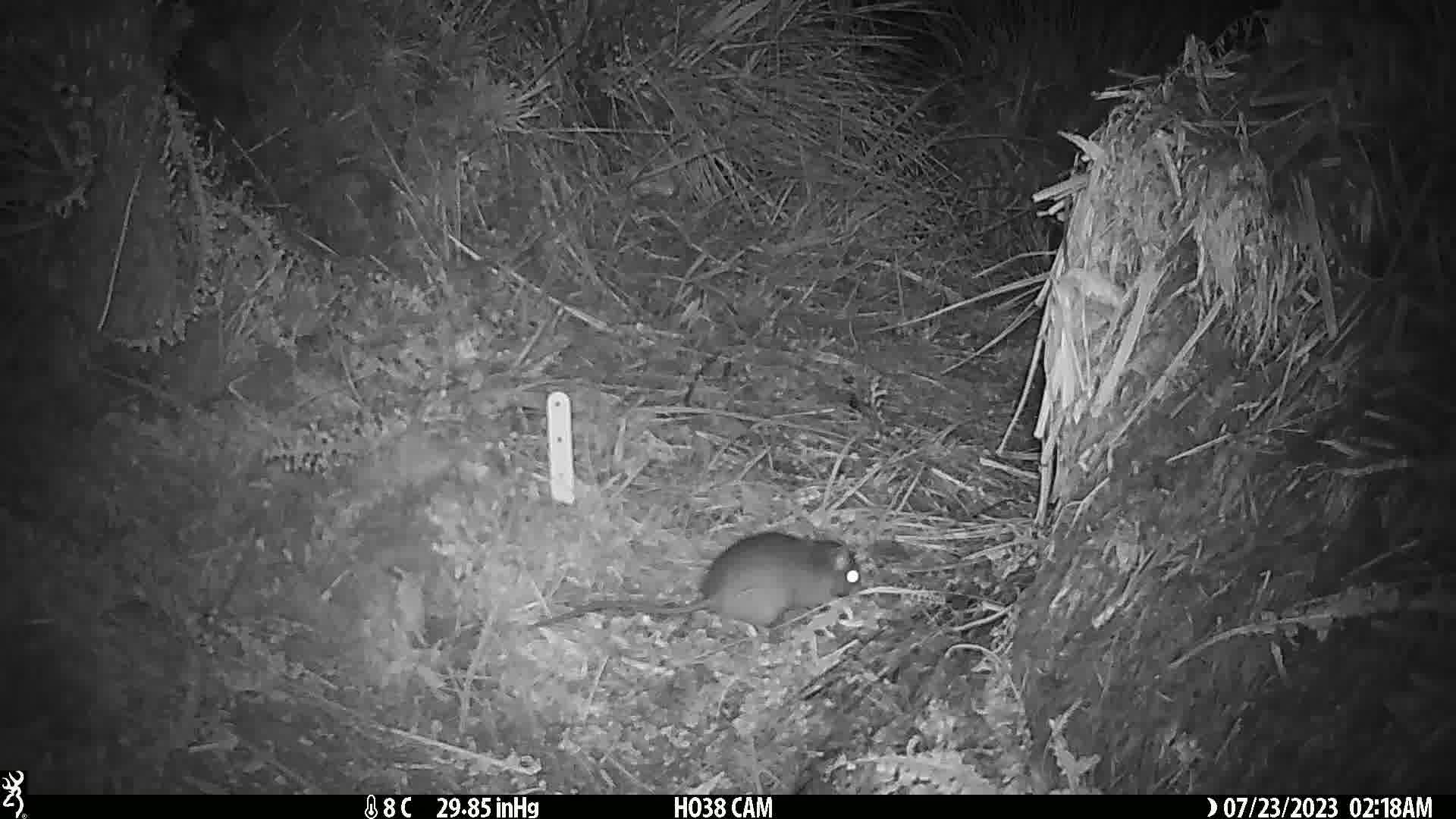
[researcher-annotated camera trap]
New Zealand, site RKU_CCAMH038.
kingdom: Animalia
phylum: Chordata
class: Mammalia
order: Rodentia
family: Muridae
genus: Rattus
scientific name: Rattus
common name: rat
Rat (Rattus).